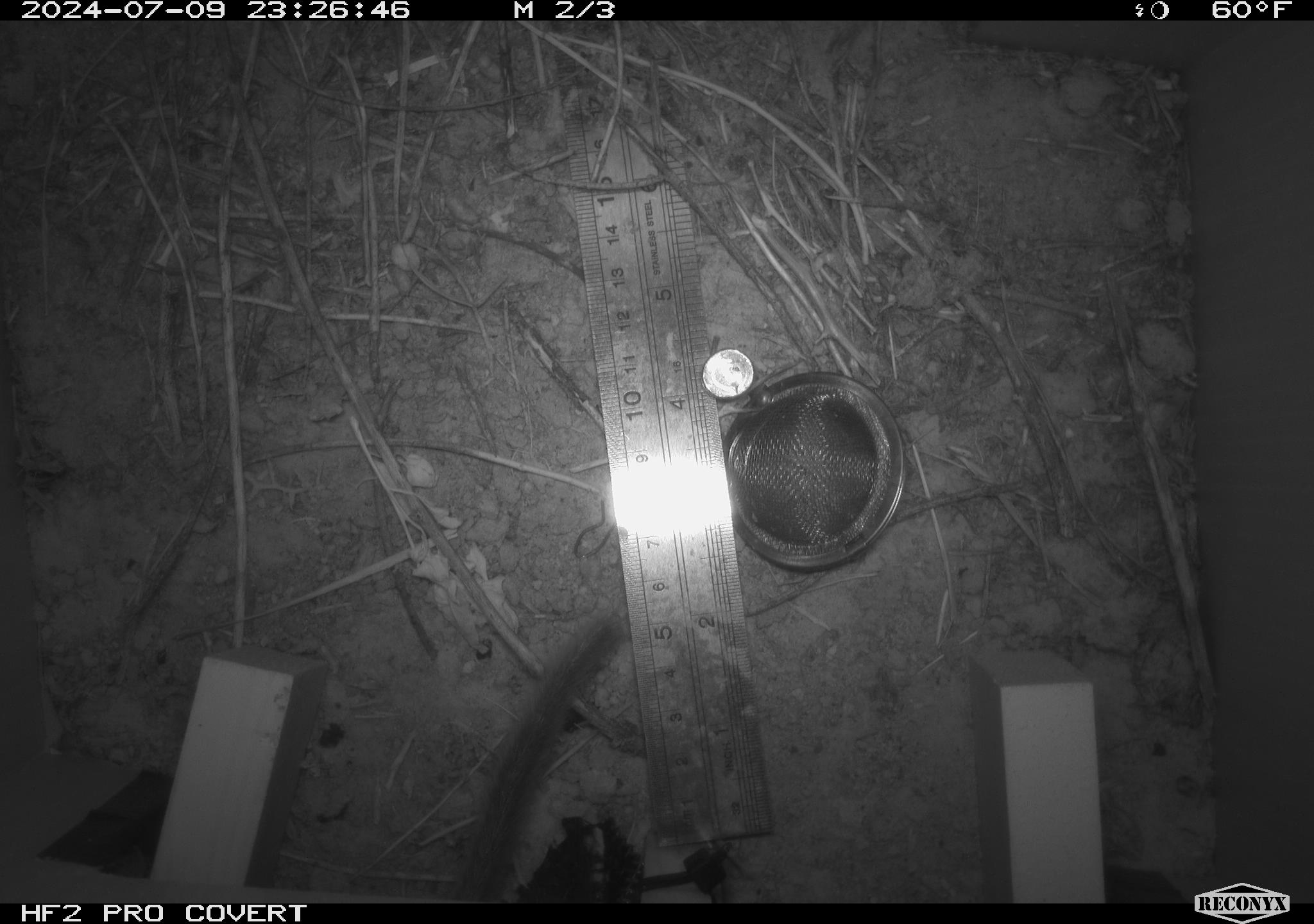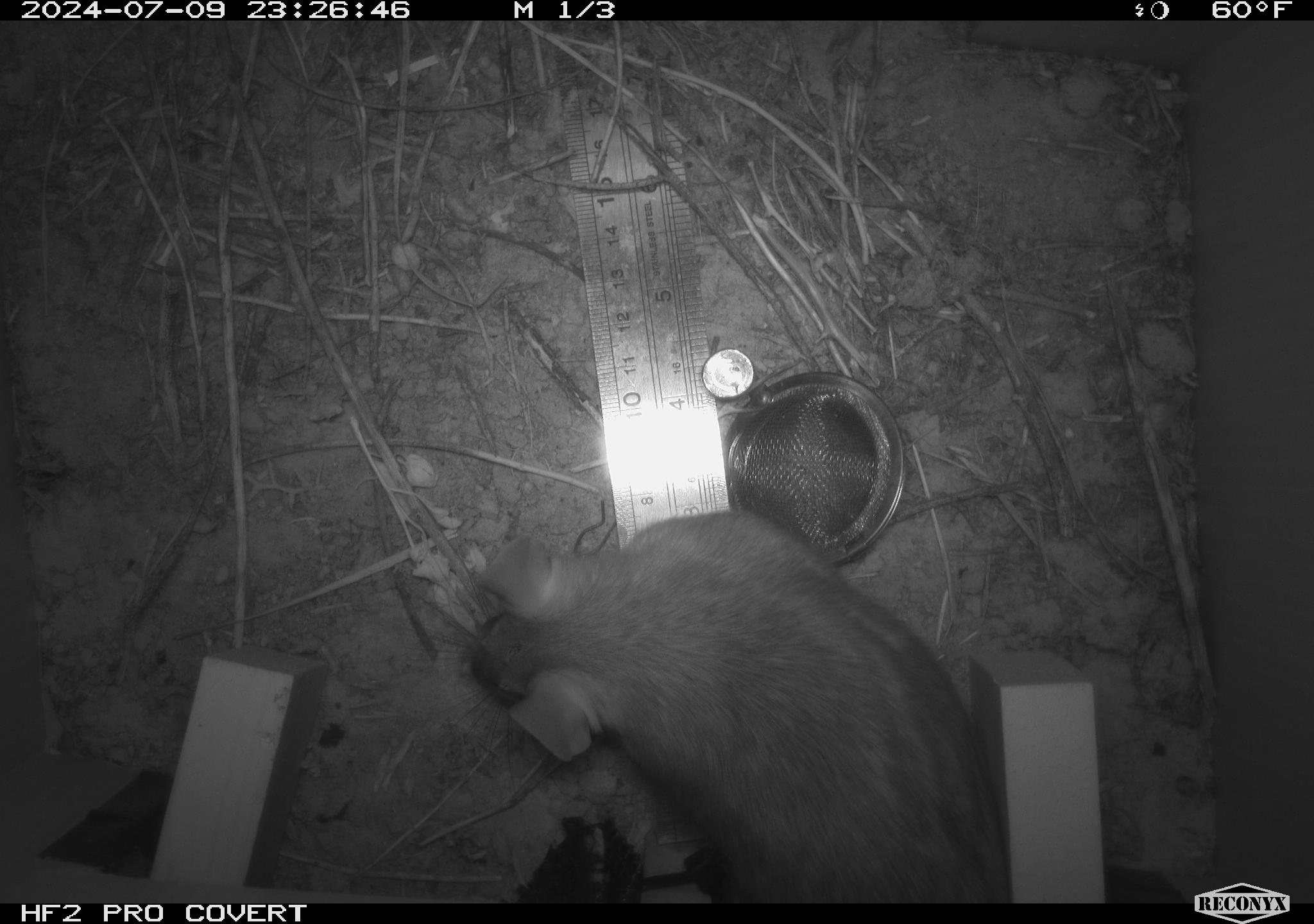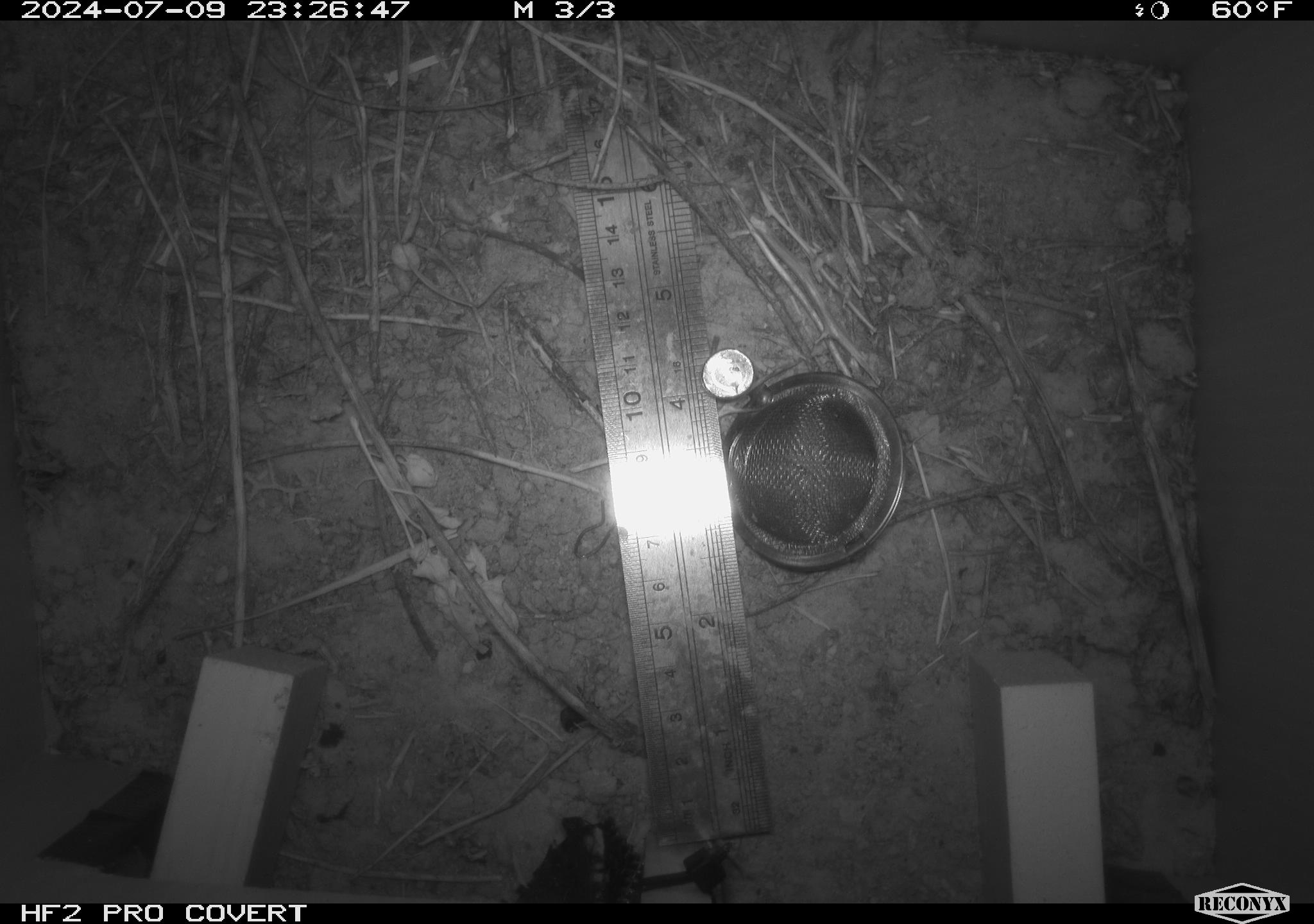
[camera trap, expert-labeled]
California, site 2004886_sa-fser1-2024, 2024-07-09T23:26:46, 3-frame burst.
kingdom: Animalia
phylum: Chordata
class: Mammalia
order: Rodentia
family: Cricetidae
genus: Neotoma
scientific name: Neotoma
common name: pack rat or woodrat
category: neotoma species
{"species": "neotoma species (pack rat or woodrat) (Neotoma)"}